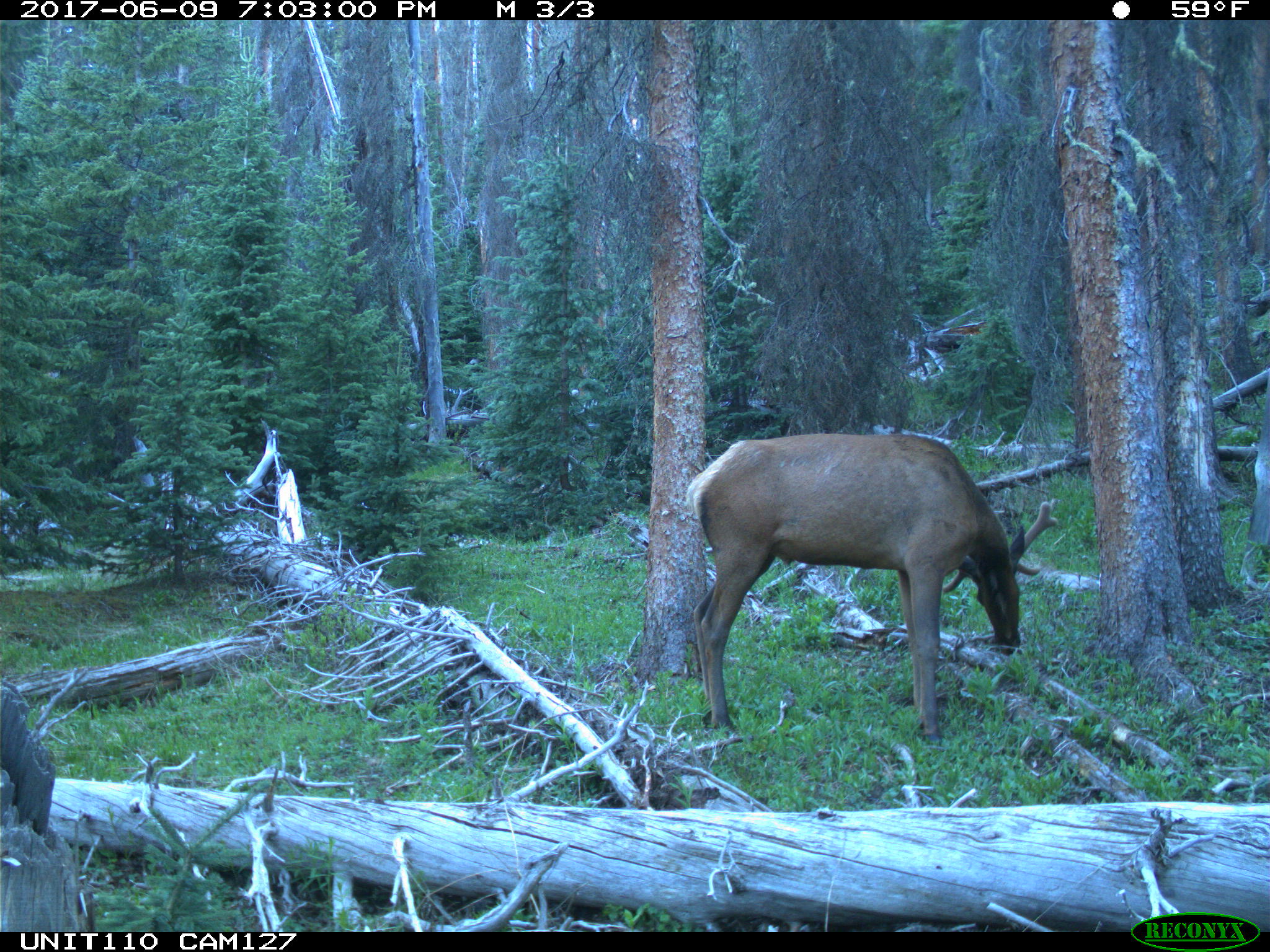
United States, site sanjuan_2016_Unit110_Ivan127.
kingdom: Animalia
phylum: Chordata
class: Mammalia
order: Artiodactyla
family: Cervidae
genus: Cervus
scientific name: Cervus elaphus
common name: red deer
Cervus elaphus (red deer).